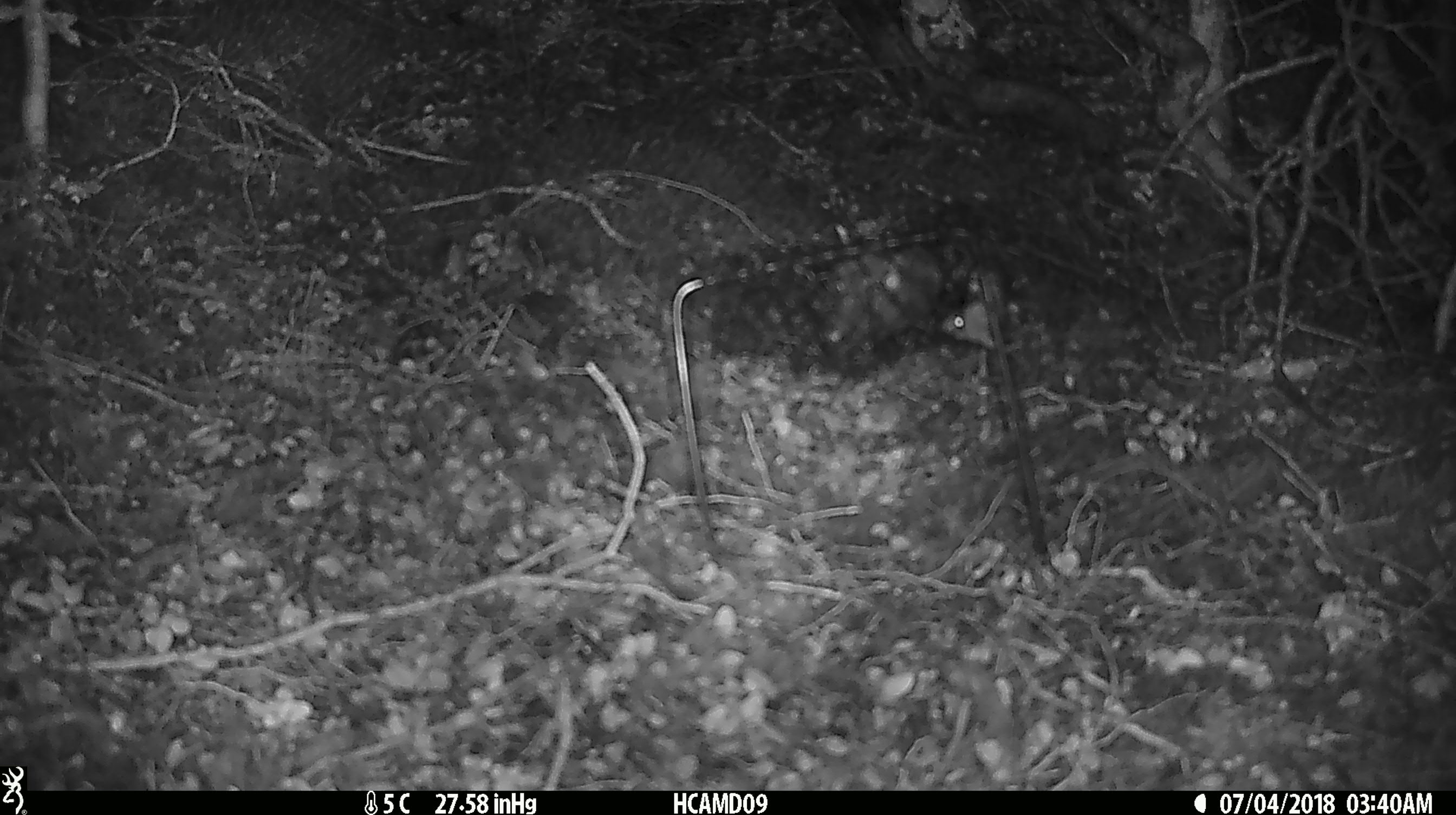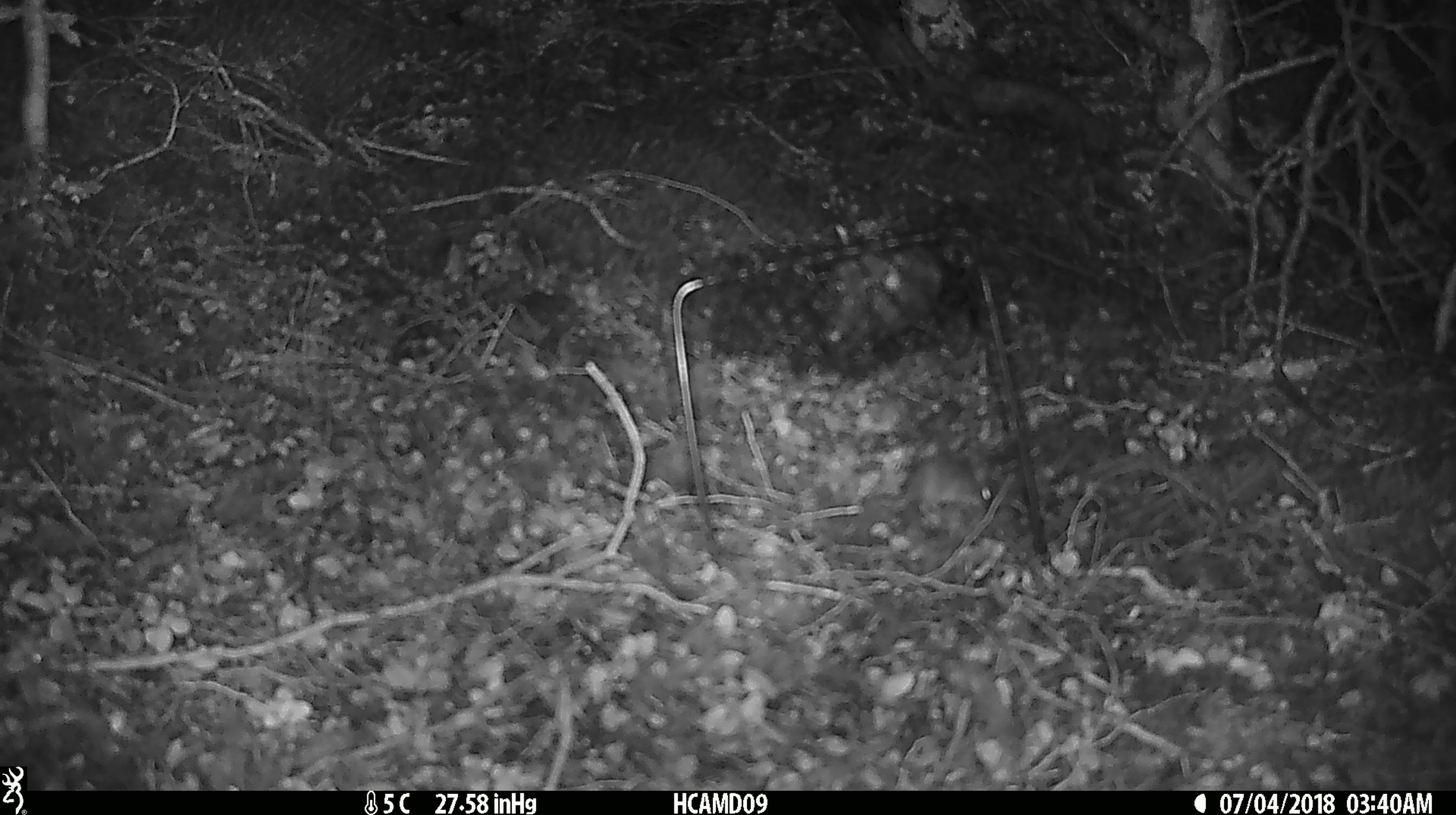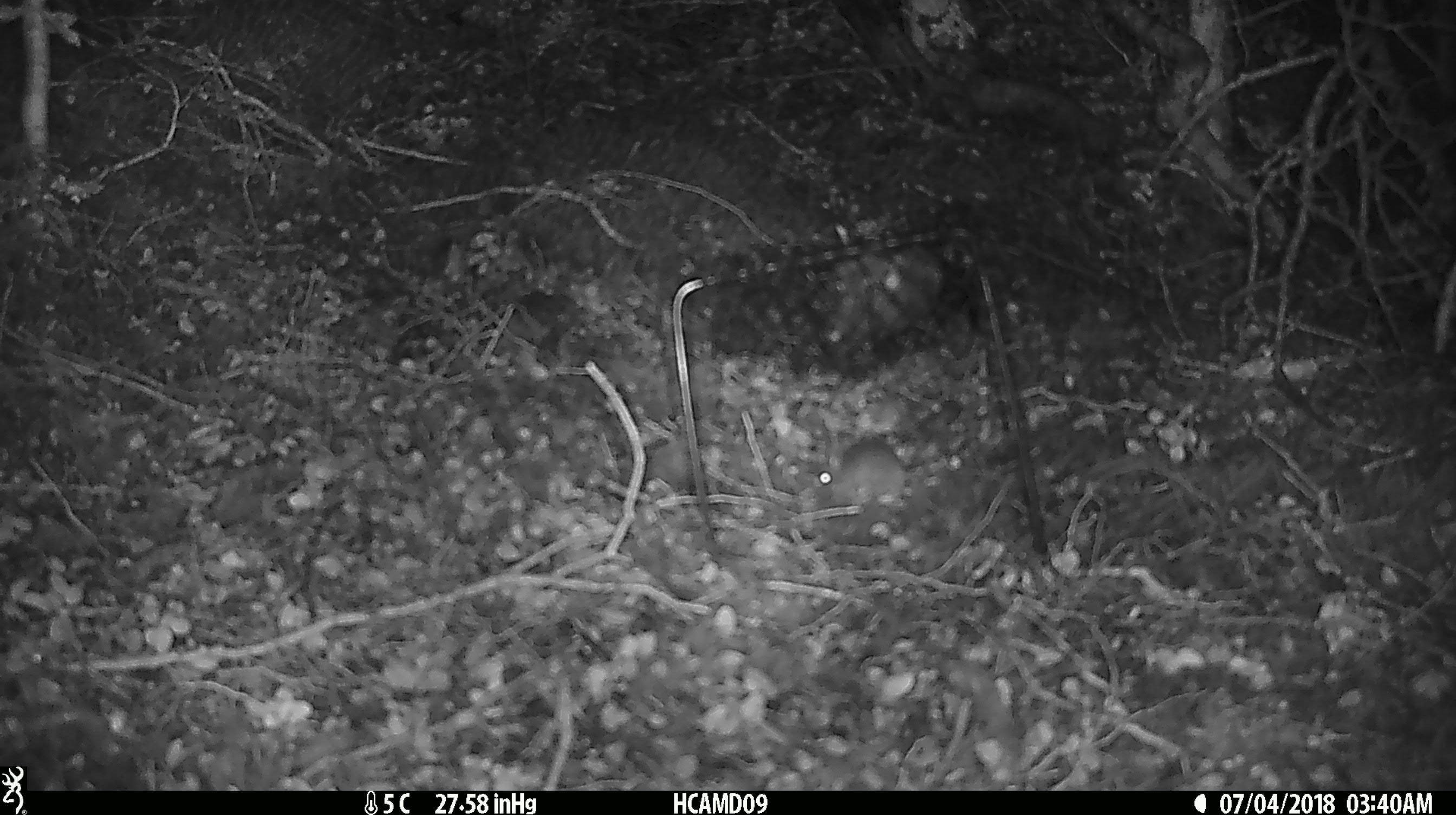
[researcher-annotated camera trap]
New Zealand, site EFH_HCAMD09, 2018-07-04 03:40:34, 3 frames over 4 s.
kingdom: Animalia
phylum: Chordata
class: Mammalia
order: Rodentia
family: Muridae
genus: Mus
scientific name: Mus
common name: mouse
Mouse (Mus).